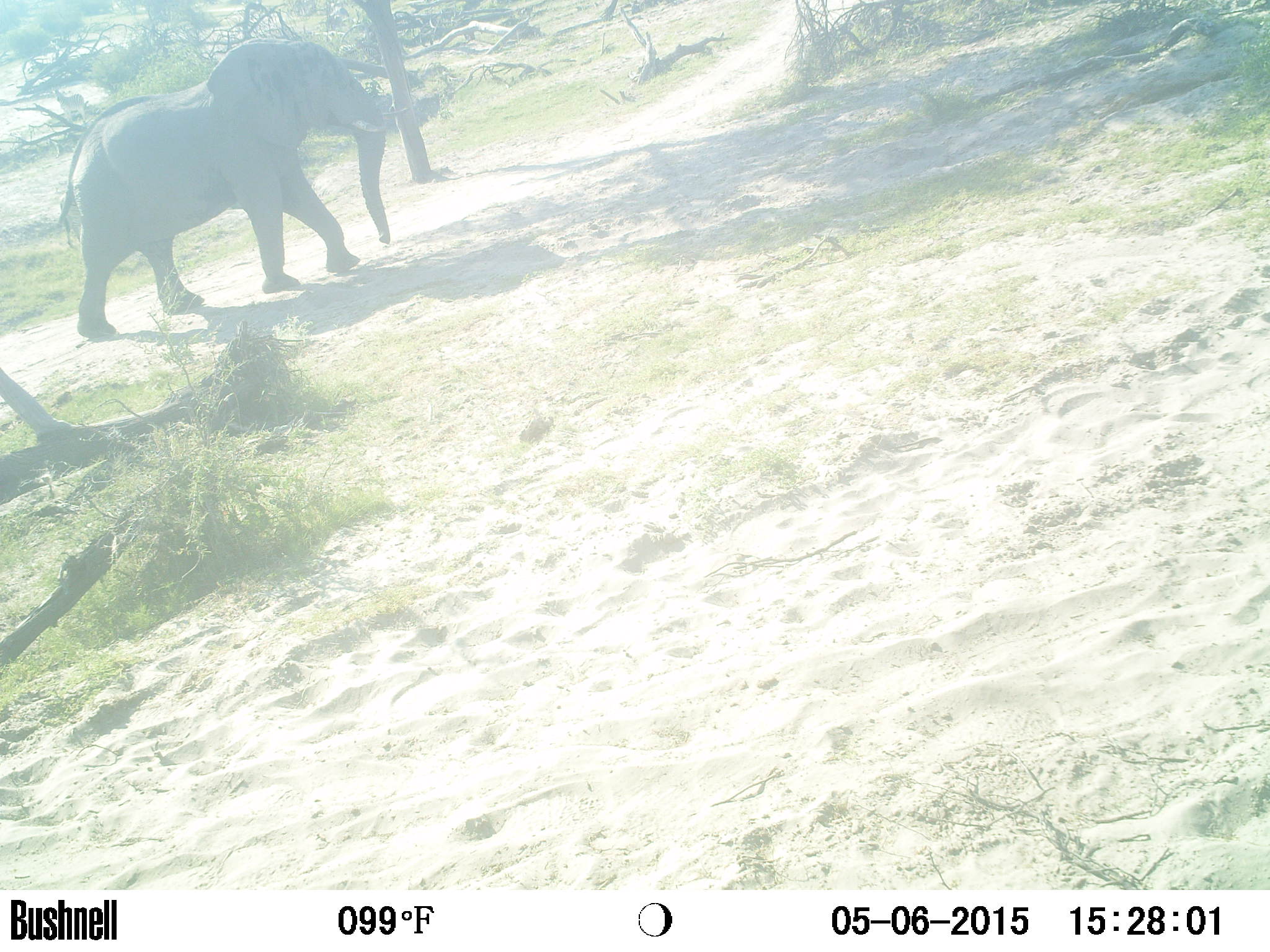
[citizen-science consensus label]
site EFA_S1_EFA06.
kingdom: Animalia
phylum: Chordata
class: Mammalia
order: Proboscidea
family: Elephantidae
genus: Loxodonta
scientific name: Loxodonta africana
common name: african bush elephant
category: elephant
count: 1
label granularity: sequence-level